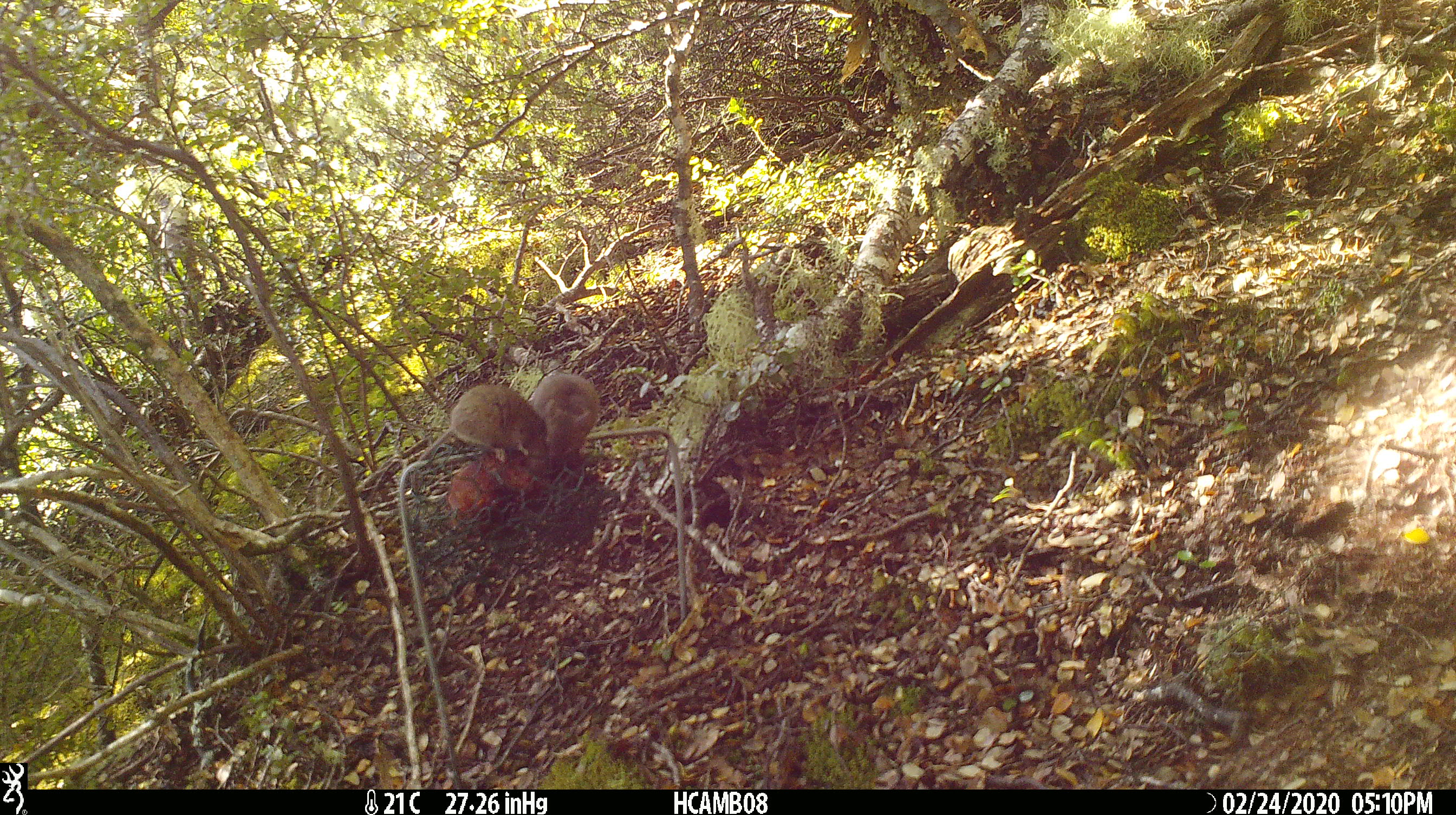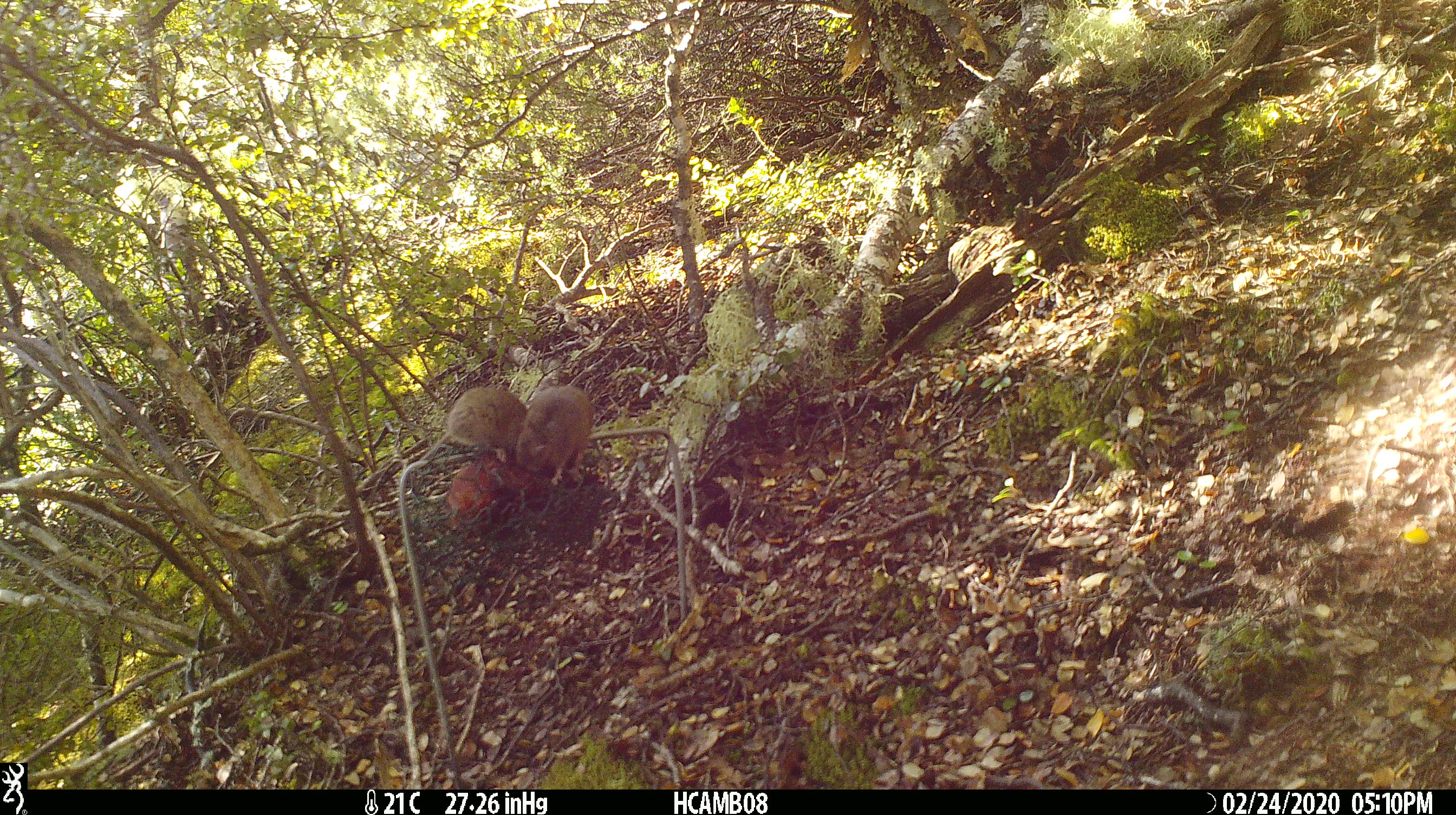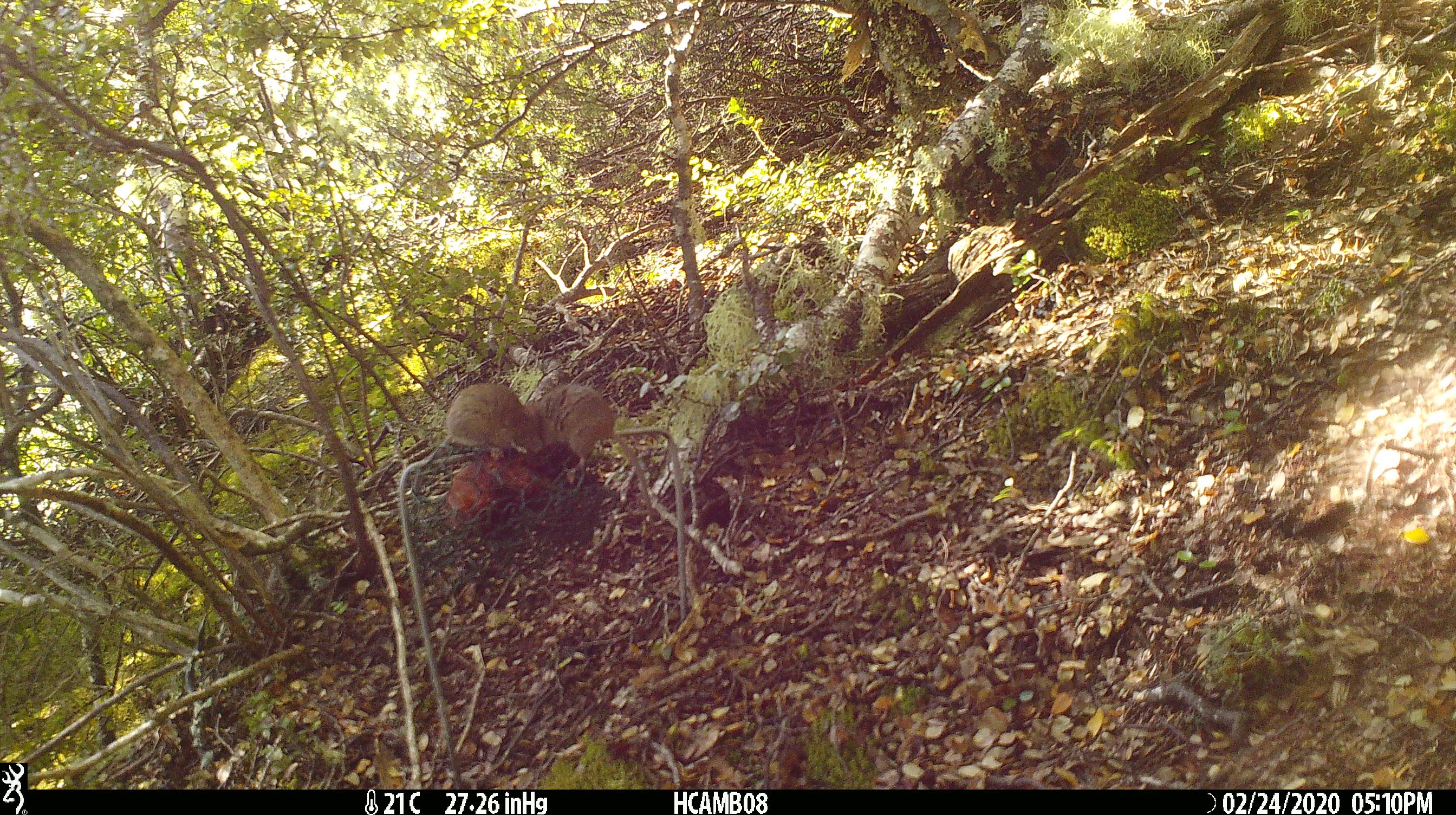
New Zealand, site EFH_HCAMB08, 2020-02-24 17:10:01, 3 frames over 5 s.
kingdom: Animalia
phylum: Chordata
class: Mammalia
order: Rodentia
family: Muridae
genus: Mus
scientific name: Mus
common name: mouse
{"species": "mouse (Mus)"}